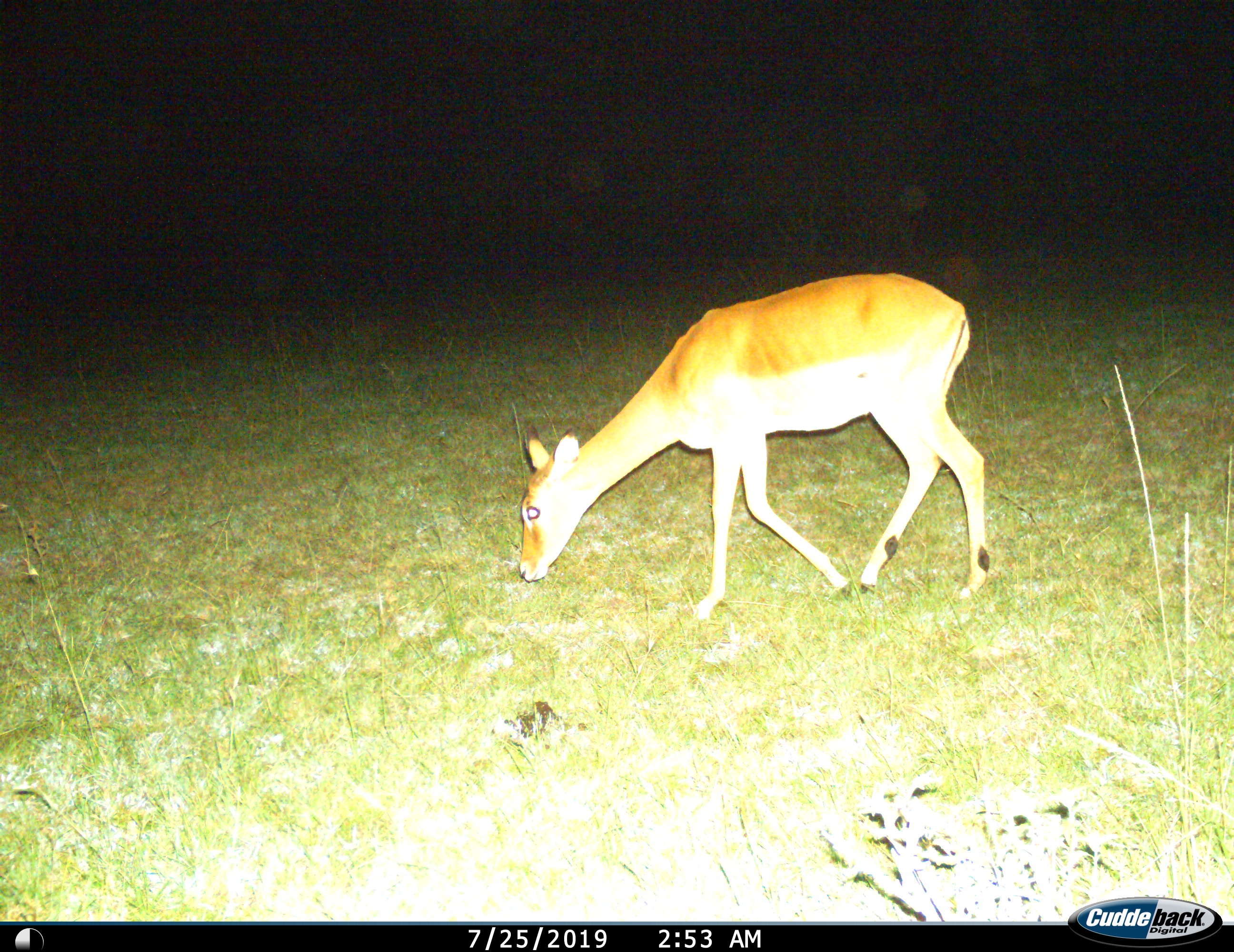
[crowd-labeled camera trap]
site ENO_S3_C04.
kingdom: Animalia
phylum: Chordata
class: Mammalia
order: Artiodactyla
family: Bovidae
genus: Aepyceros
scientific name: Aepyceros melampus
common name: impala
Impala (Aepyceros melampus), count 1. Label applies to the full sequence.